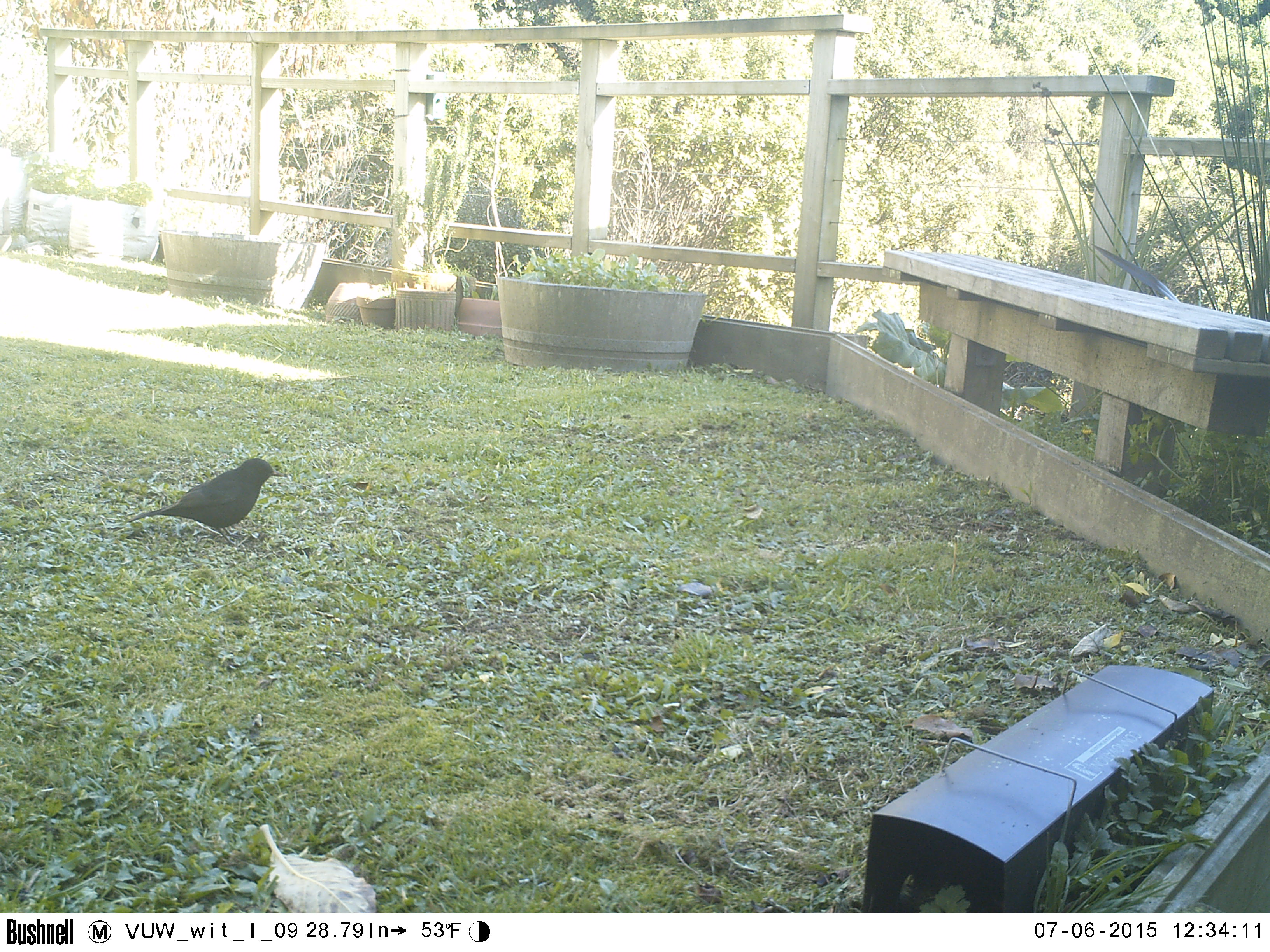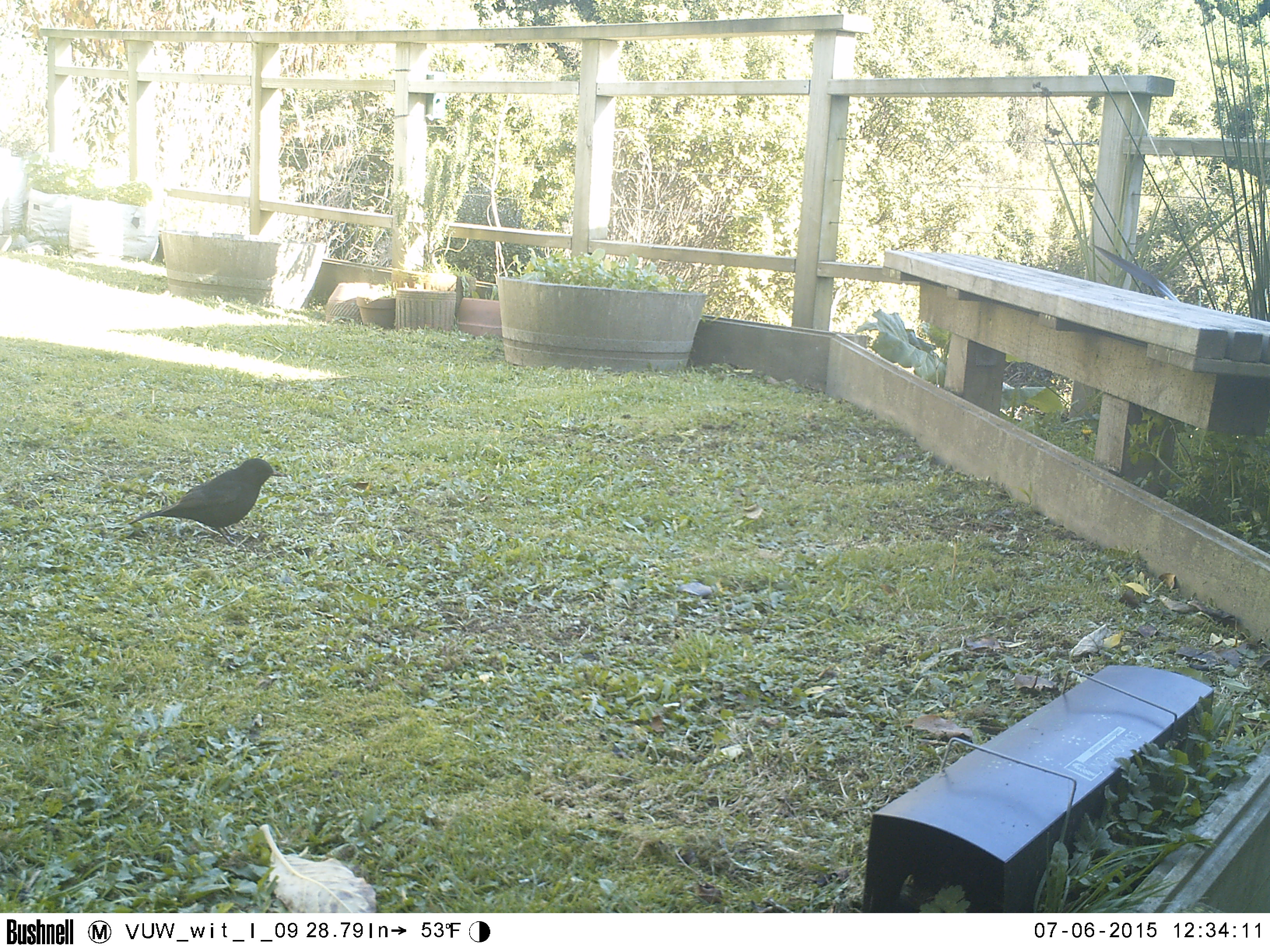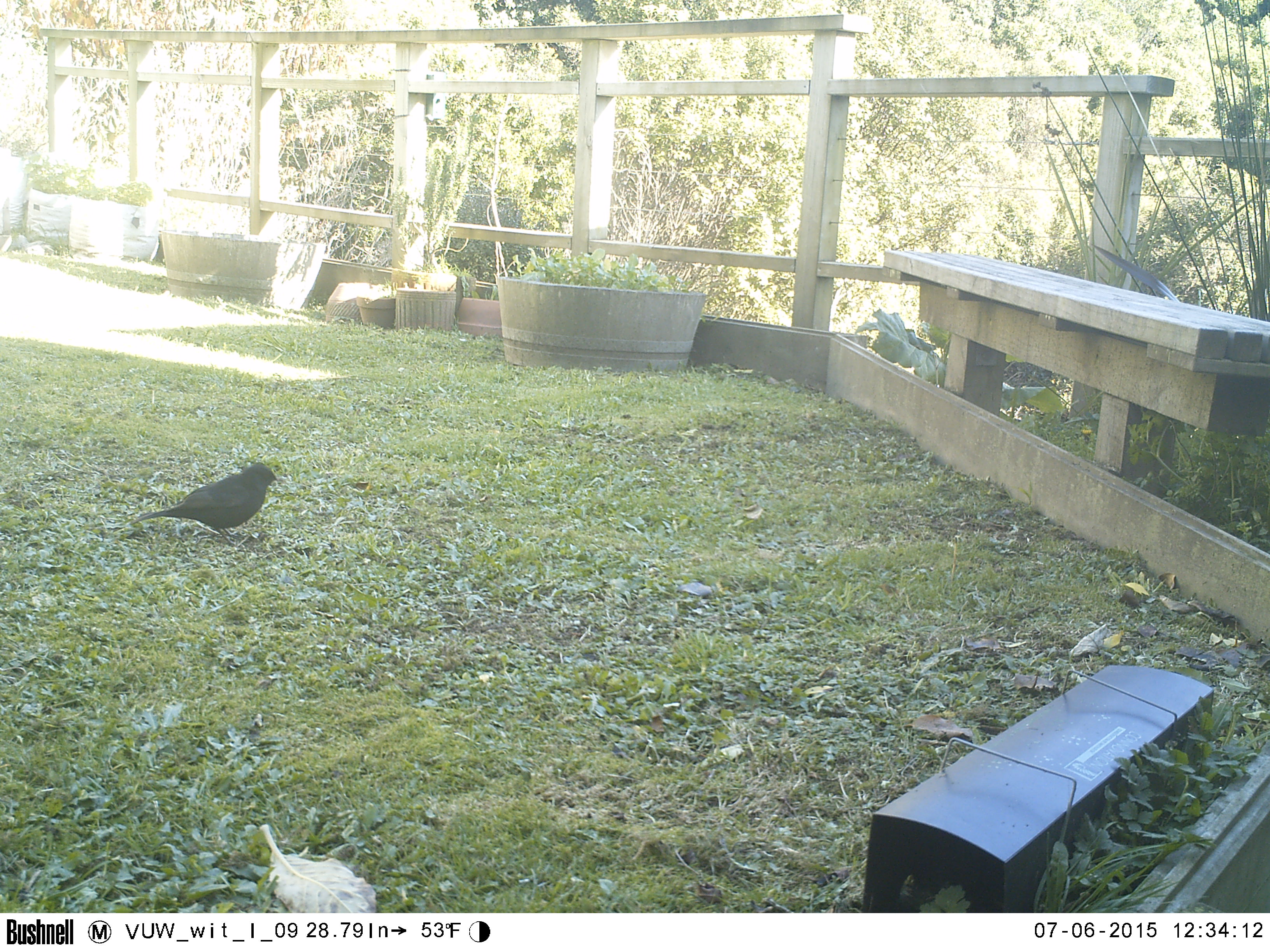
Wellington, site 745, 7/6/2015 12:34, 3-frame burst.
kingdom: Animalia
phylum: Chordata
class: Aves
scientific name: Aves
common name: bird